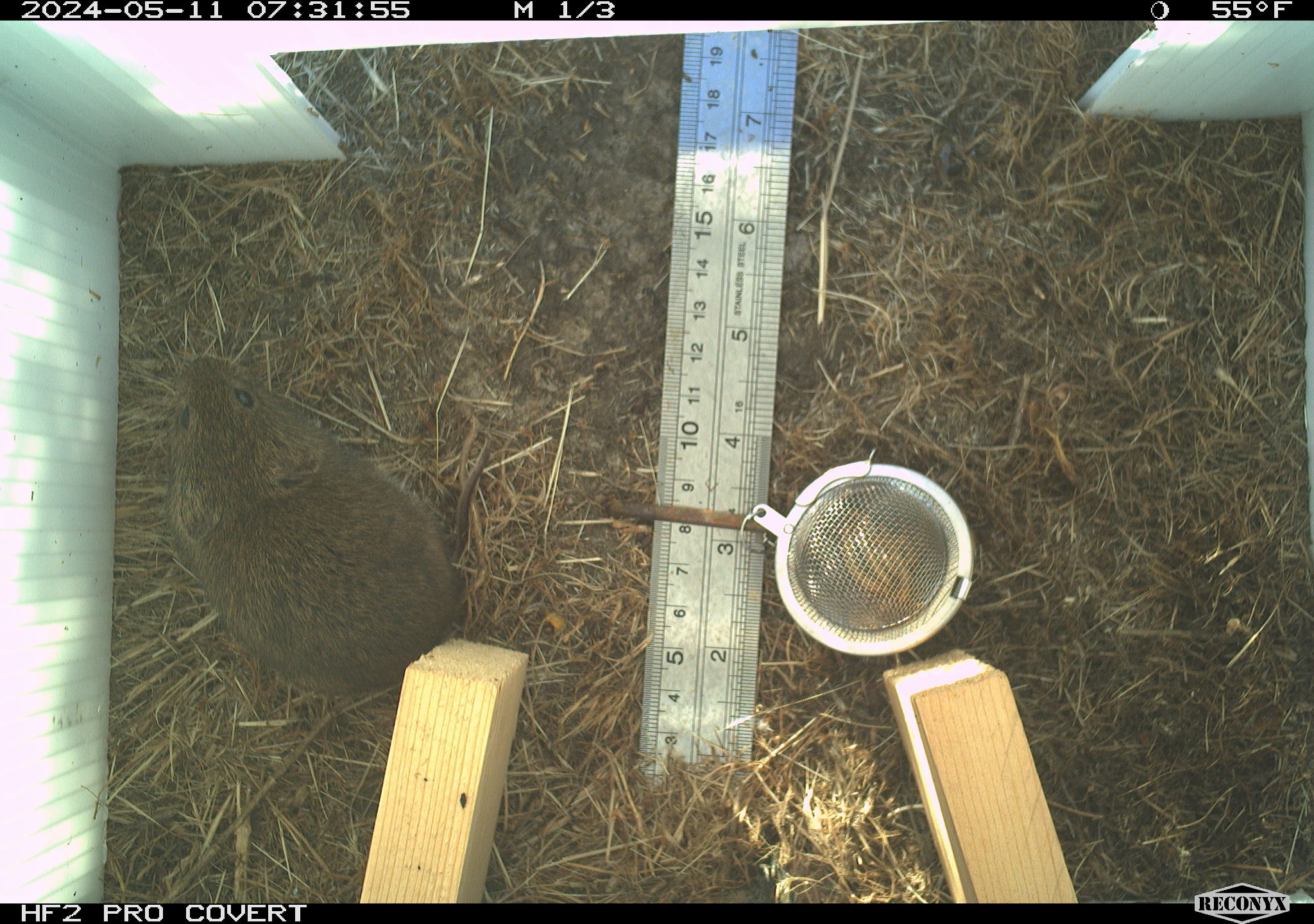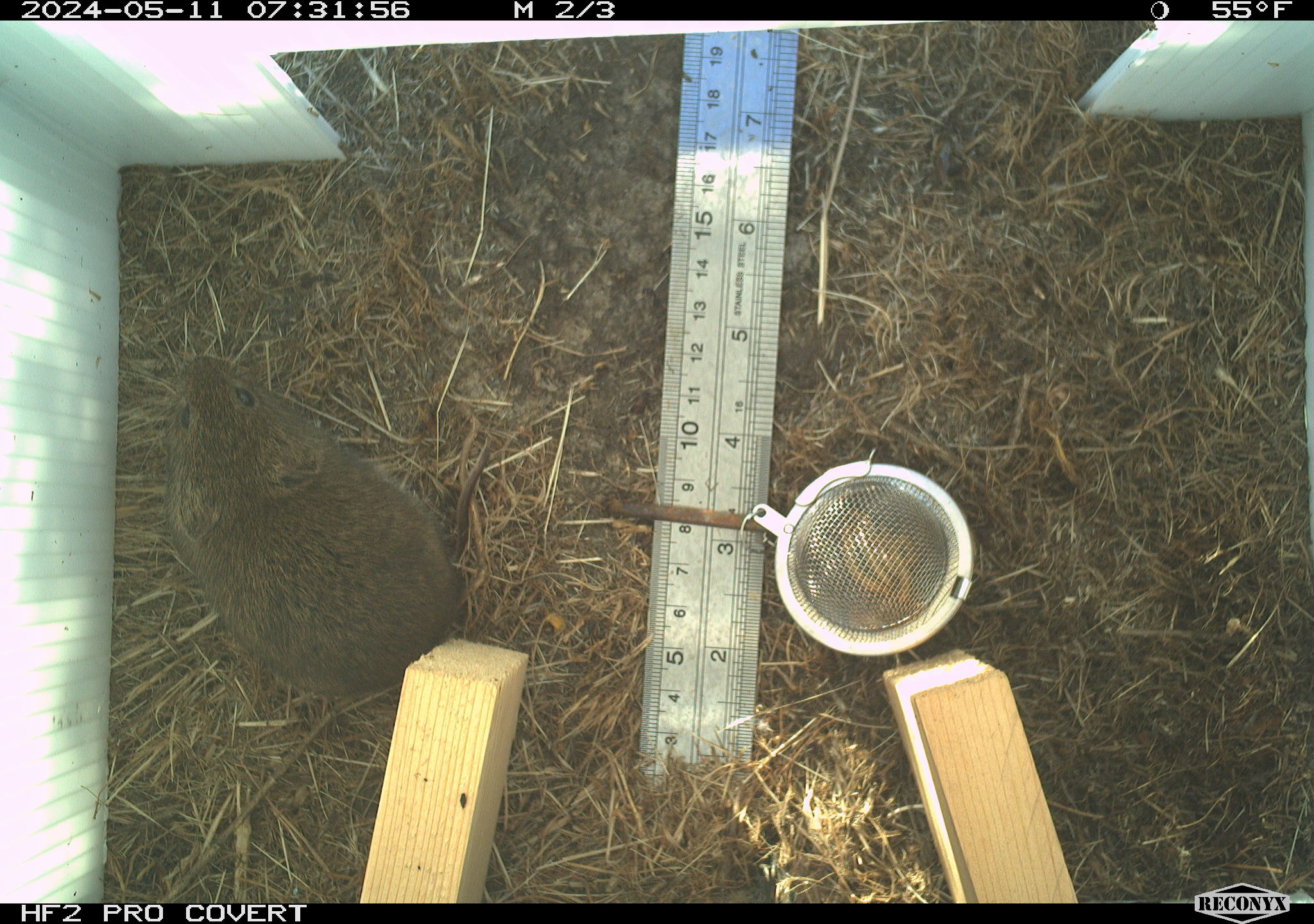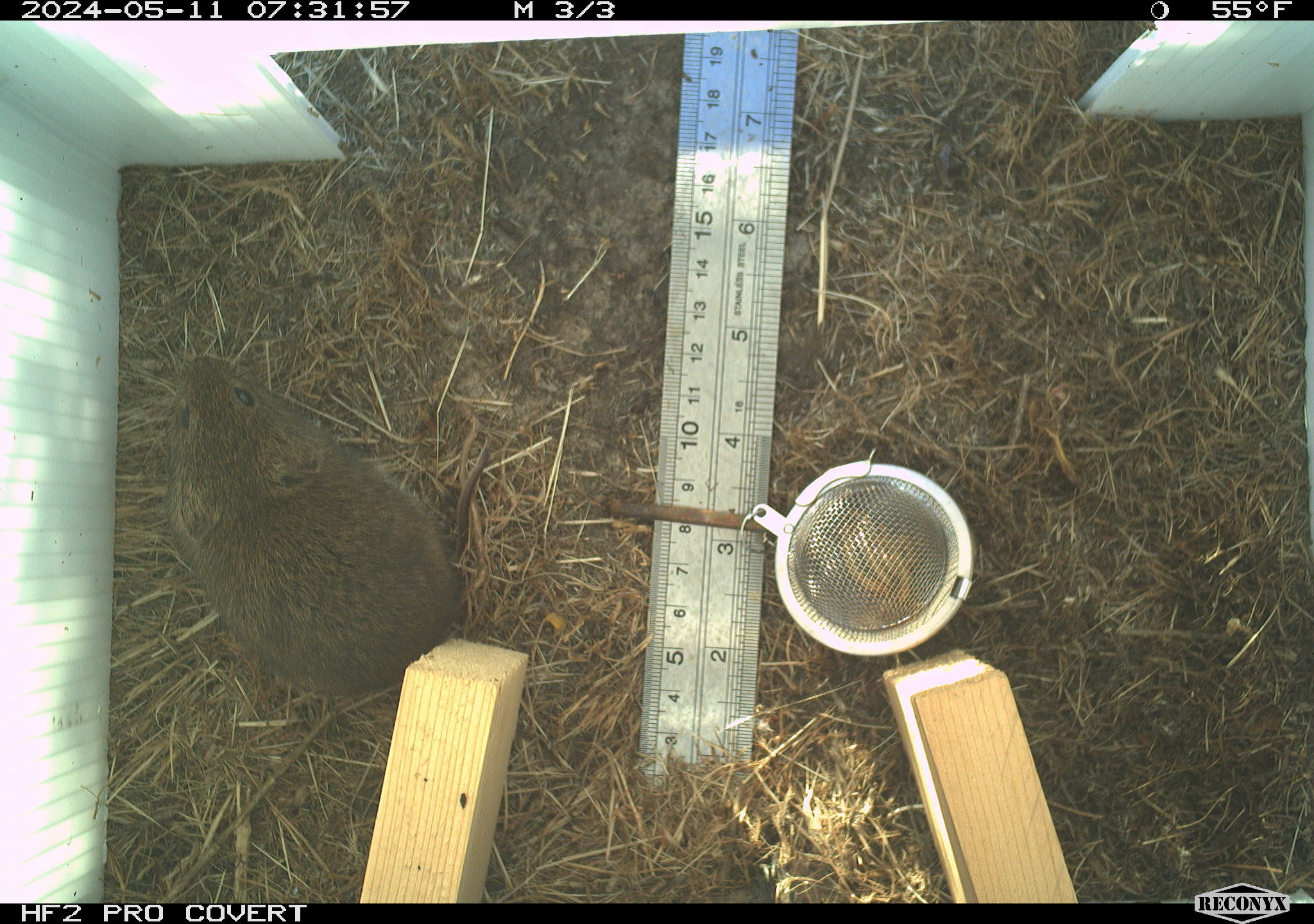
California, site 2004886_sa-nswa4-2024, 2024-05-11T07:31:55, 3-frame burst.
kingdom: Animalia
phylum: Chordata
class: Mammalia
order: Rodentia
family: Cricetidae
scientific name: Arvicolinae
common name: voles, lemmings, and muskrats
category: arvicolinae subfamily